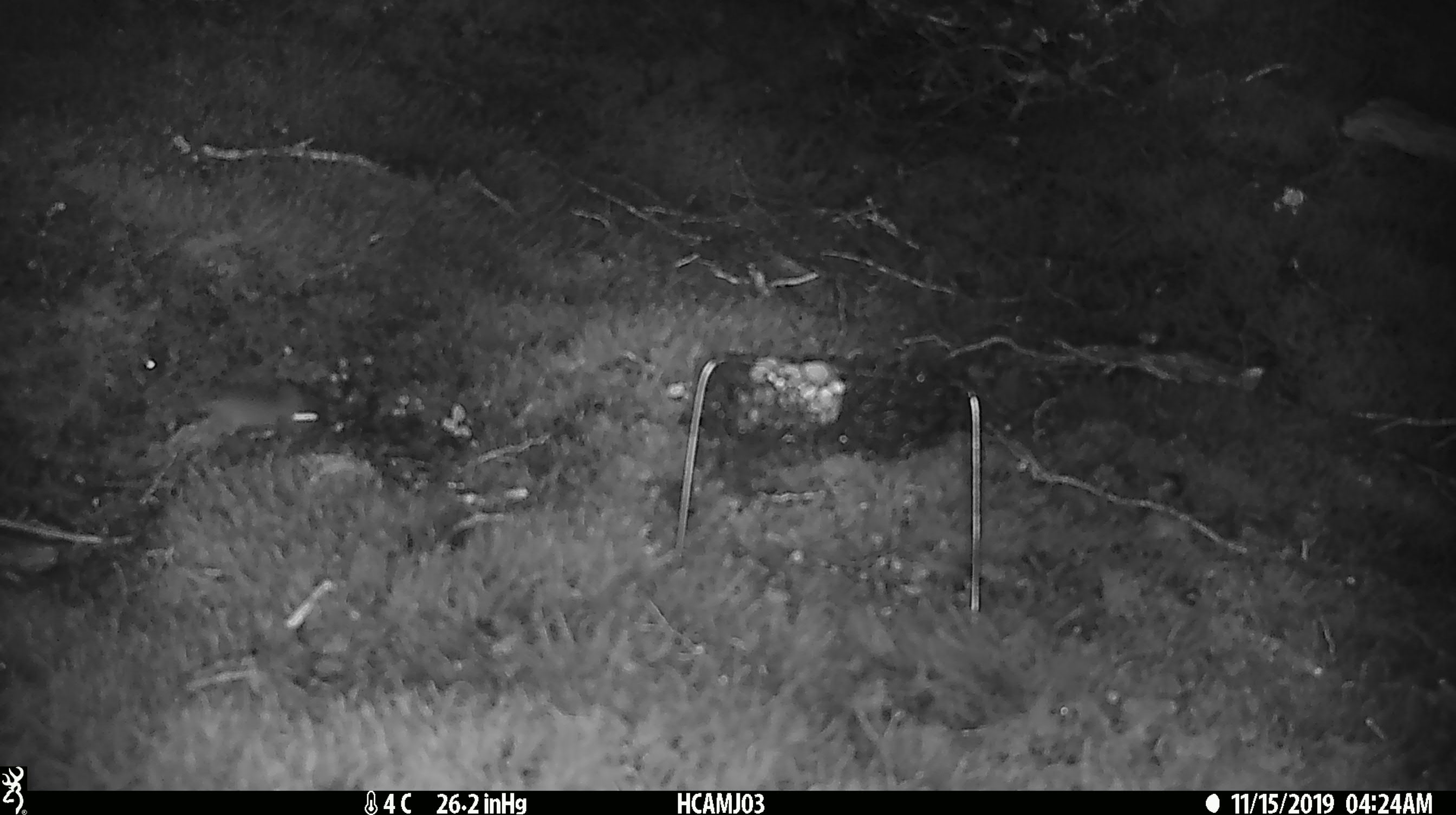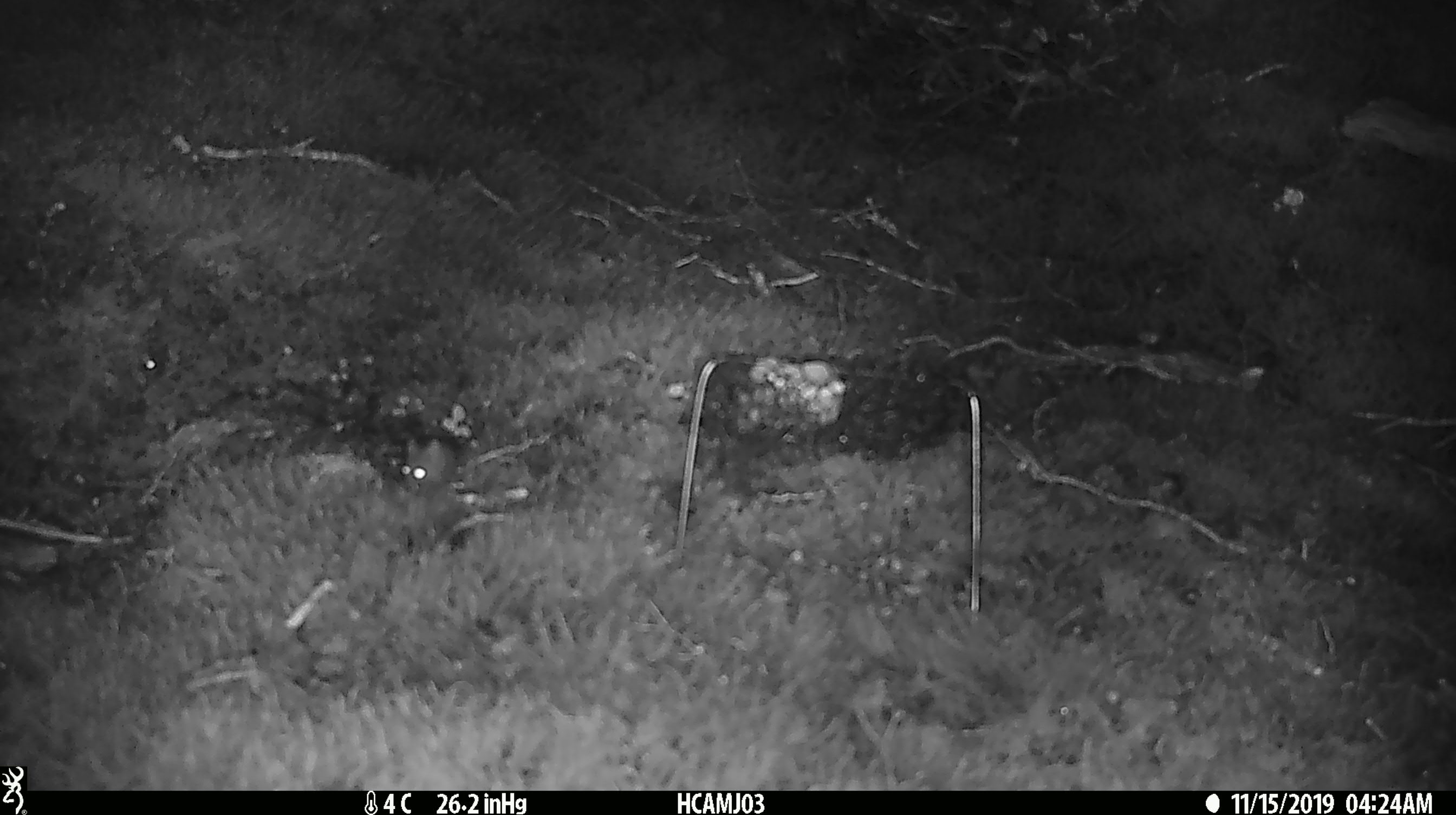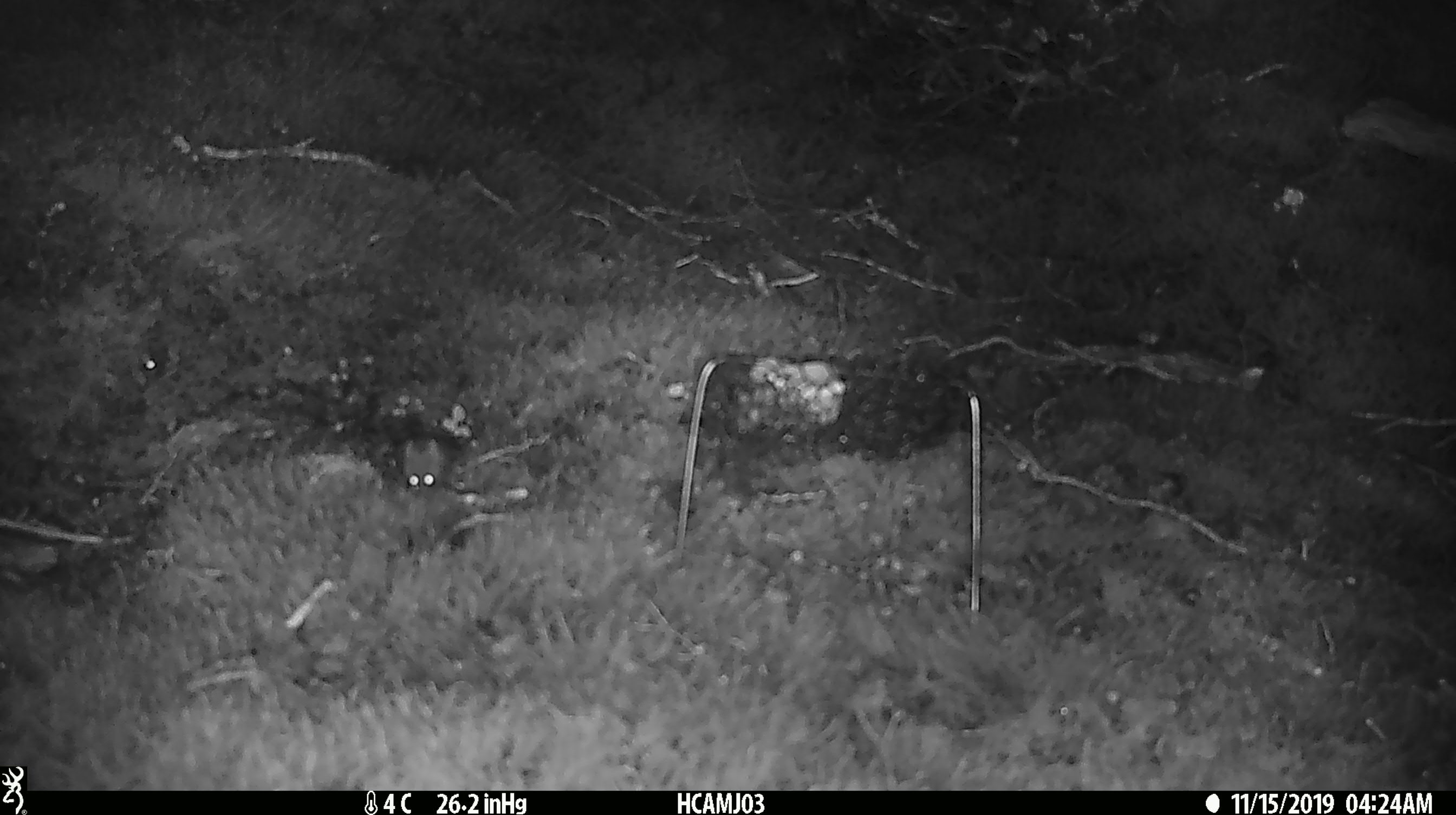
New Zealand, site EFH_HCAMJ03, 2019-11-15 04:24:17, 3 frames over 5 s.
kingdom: Animalia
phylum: Chordata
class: Mammalia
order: Rodentia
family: Muridae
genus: Mus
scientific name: Mus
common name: mouse